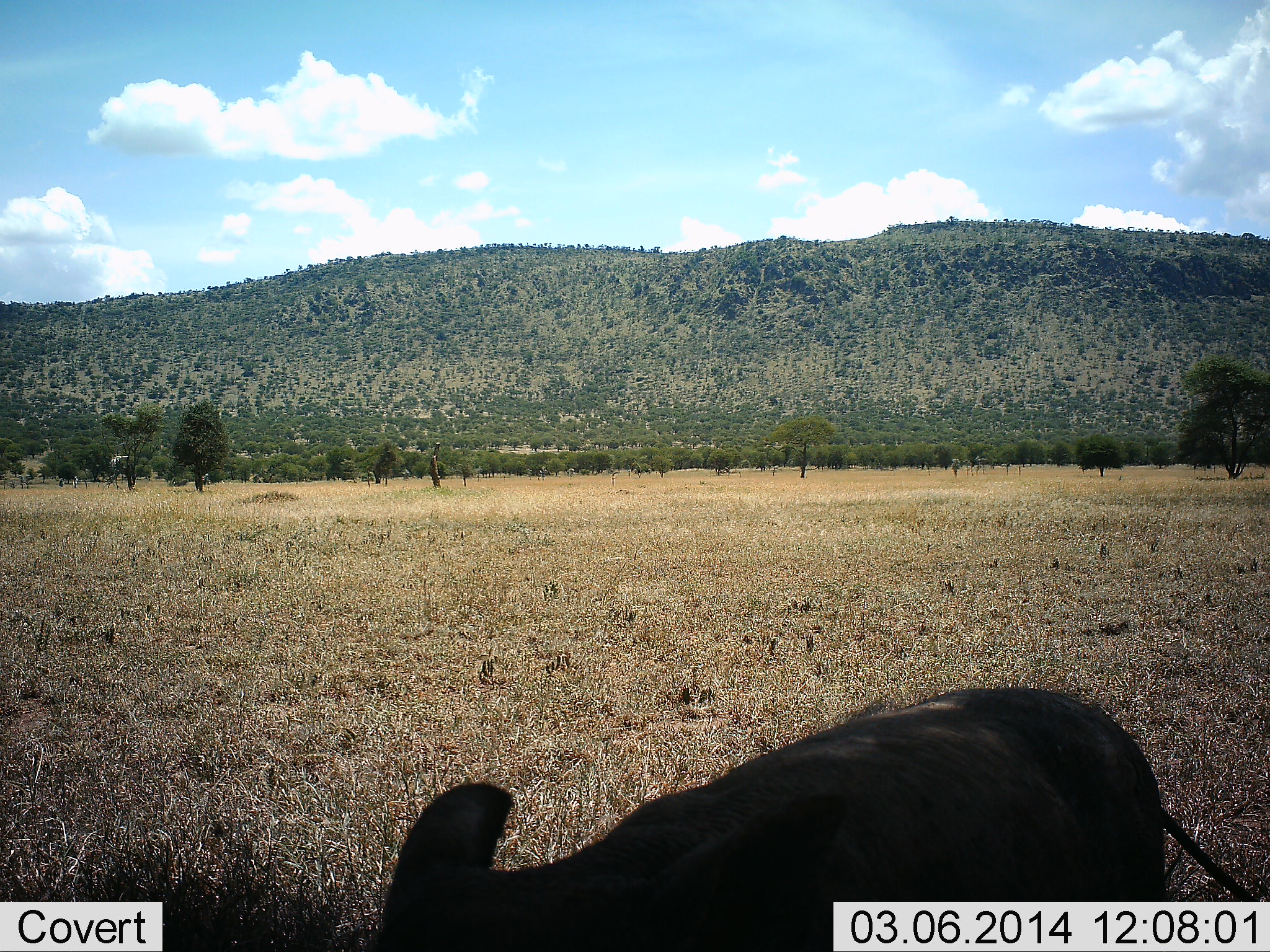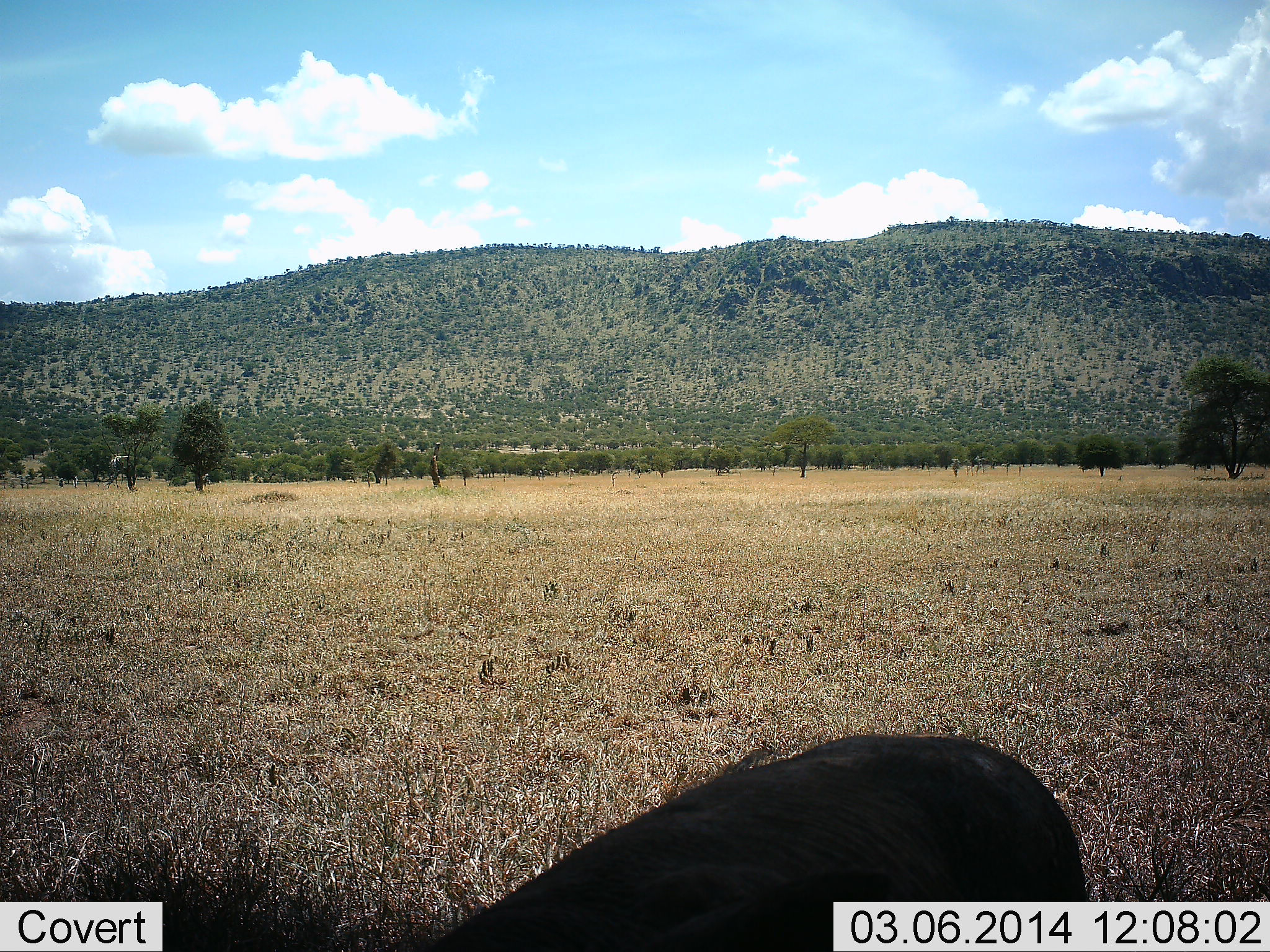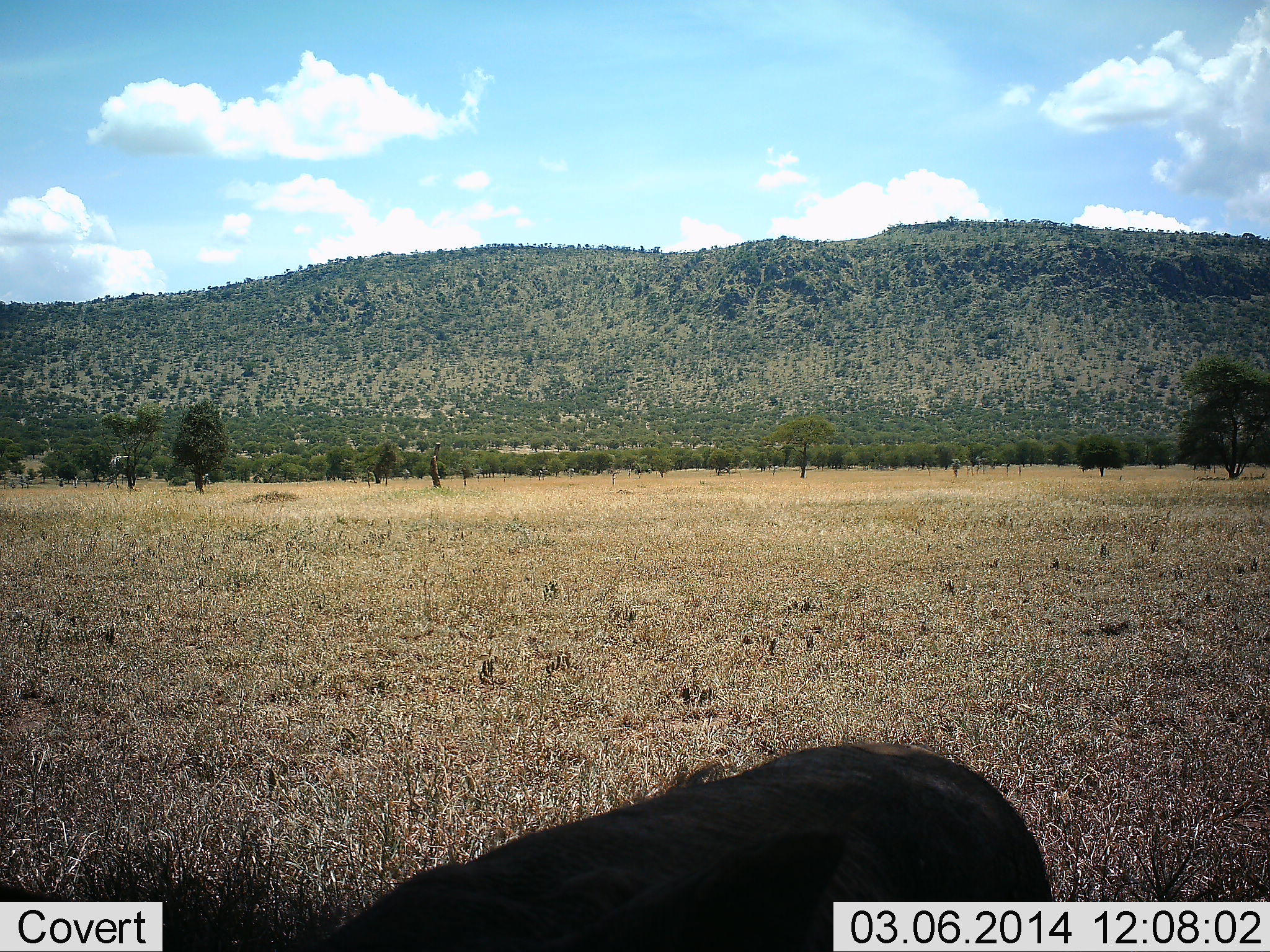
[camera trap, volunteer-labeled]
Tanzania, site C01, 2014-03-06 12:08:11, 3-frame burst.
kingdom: Animalia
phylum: Chordata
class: Mammalia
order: Artiodactyla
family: Suidae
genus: Phacochoerus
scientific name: Phacochoerus africanus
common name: warthog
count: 1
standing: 10%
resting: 0%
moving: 50%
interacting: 0%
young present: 0%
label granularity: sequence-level